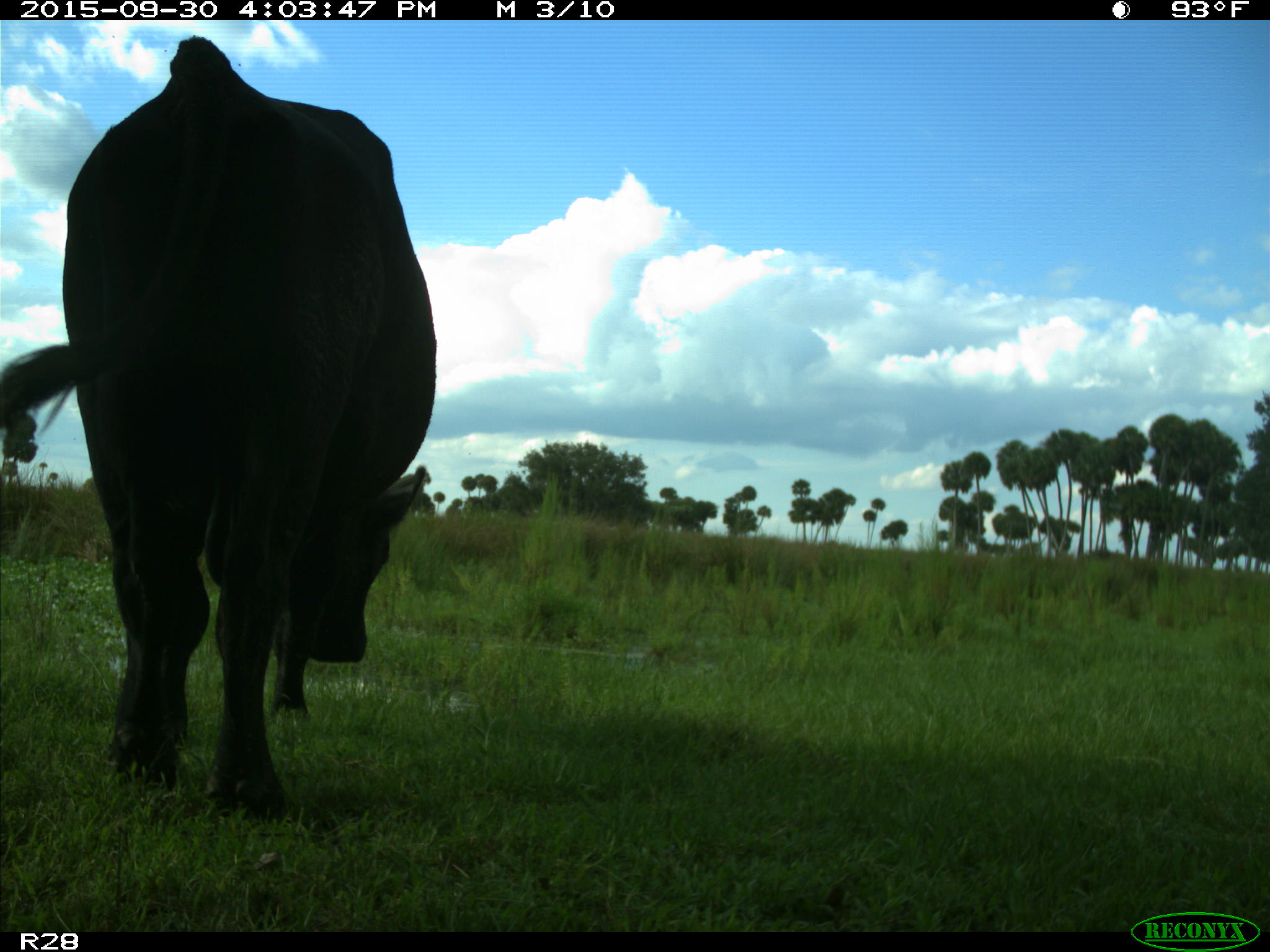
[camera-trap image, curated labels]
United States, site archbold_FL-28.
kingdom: Animalia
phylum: Chordata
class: Mammalia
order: Artiodactyla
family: Bovidae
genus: Bos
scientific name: Bos taurus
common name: domestic cow